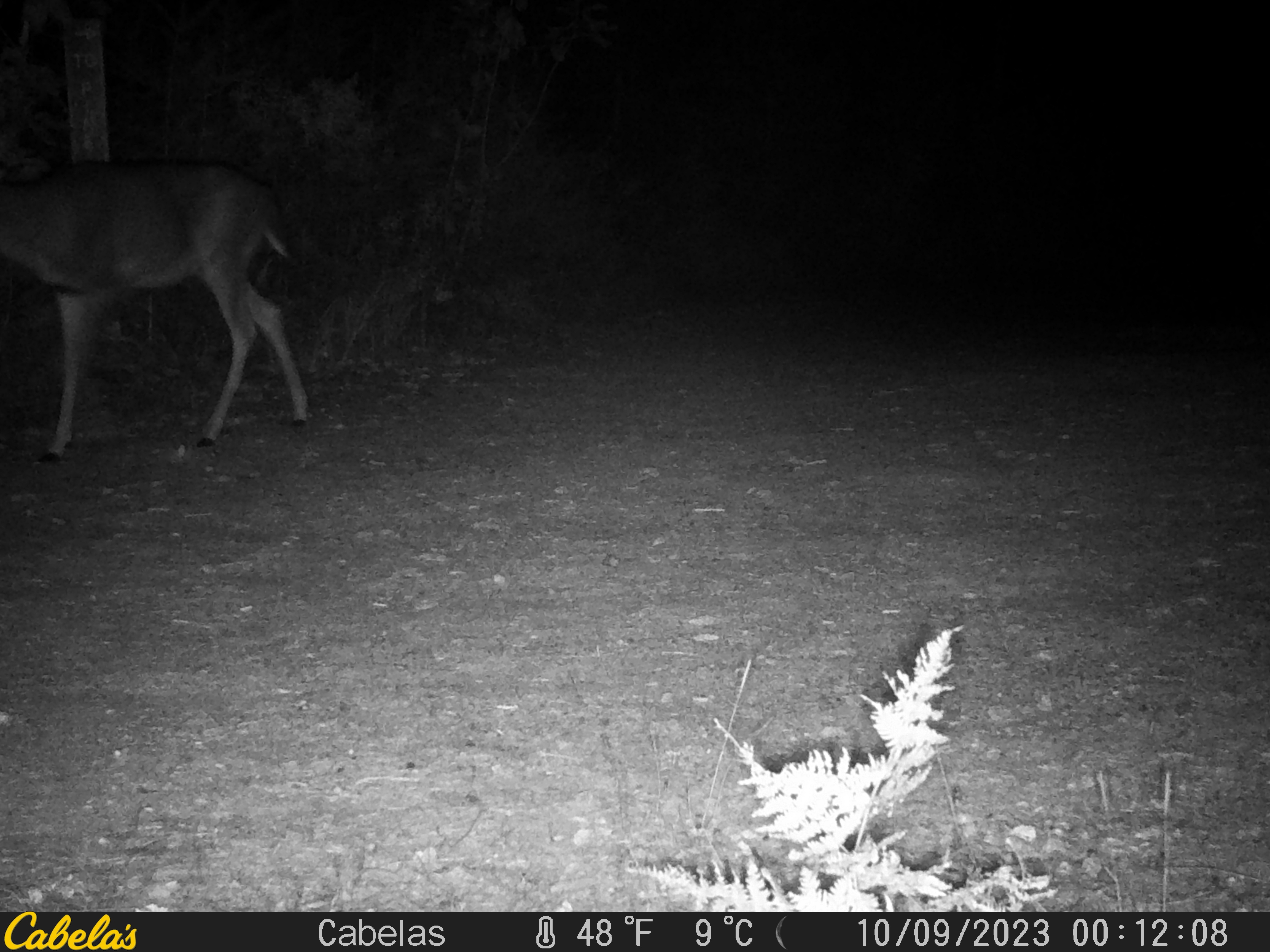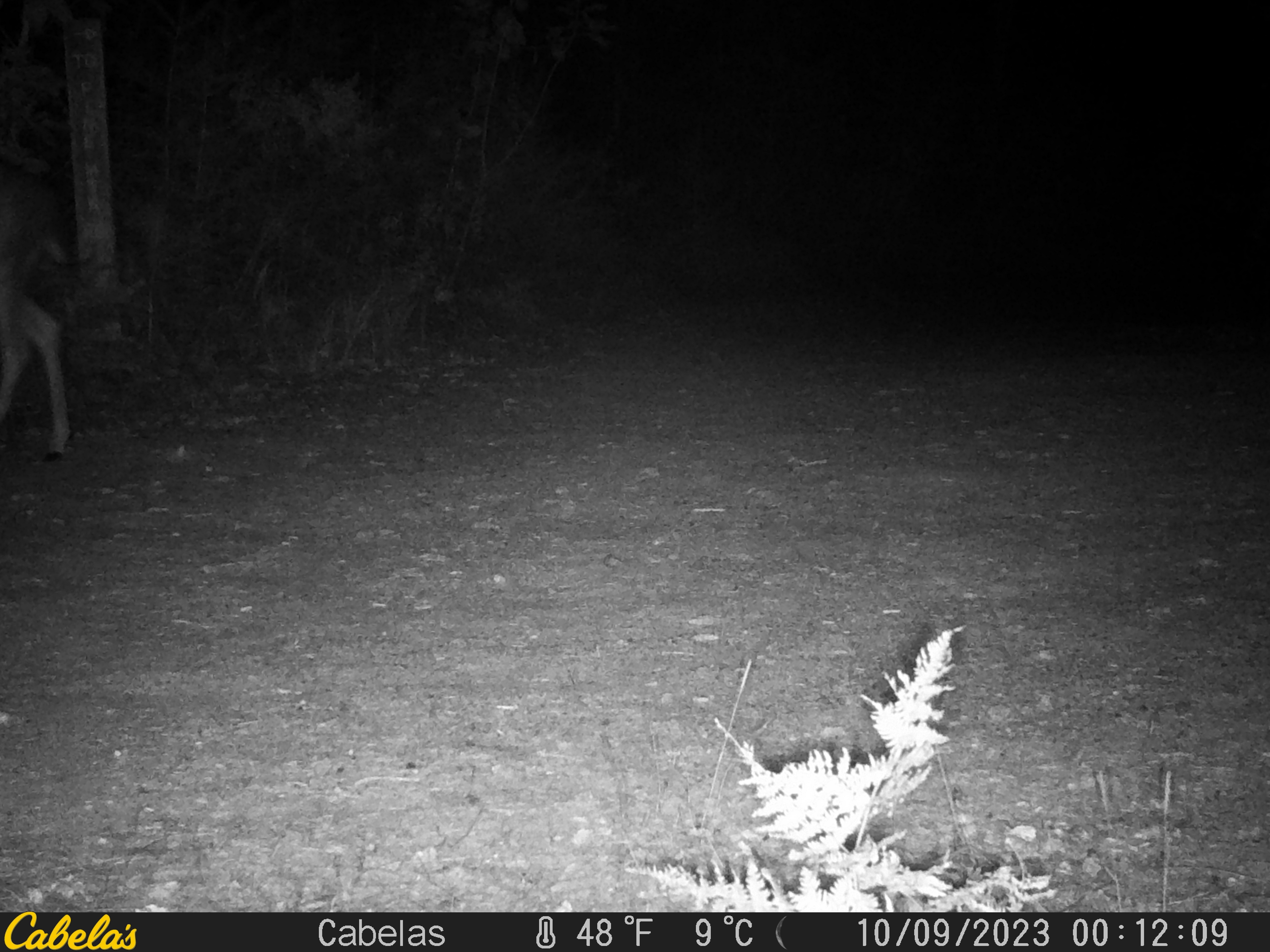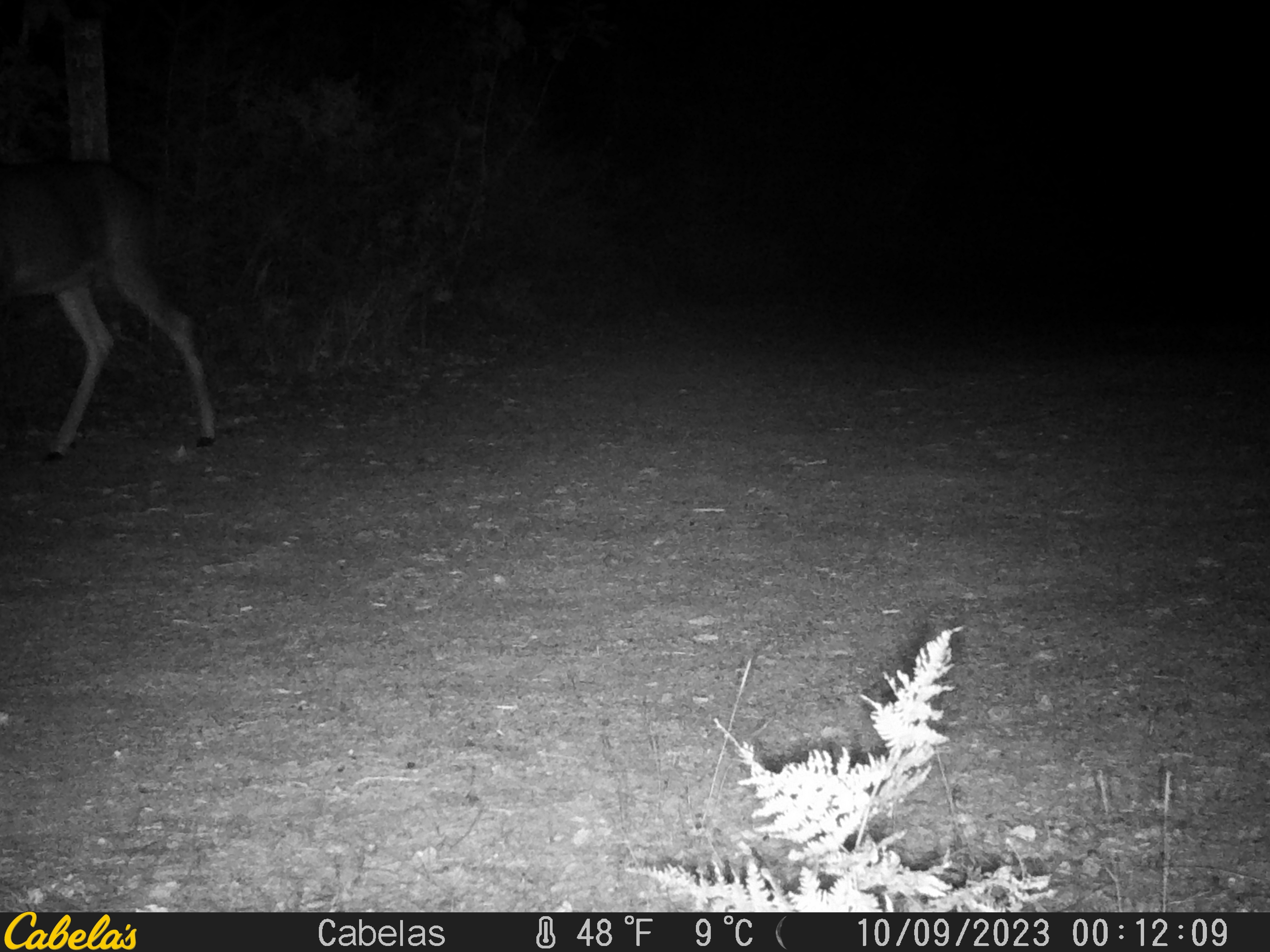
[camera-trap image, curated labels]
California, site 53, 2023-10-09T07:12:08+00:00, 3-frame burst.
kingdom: Animalia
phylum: Chordata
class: Mammalia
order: Artiodactyla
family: Cervidae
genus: Odocoileus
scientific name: Odocoileus hemionus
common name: mule deer